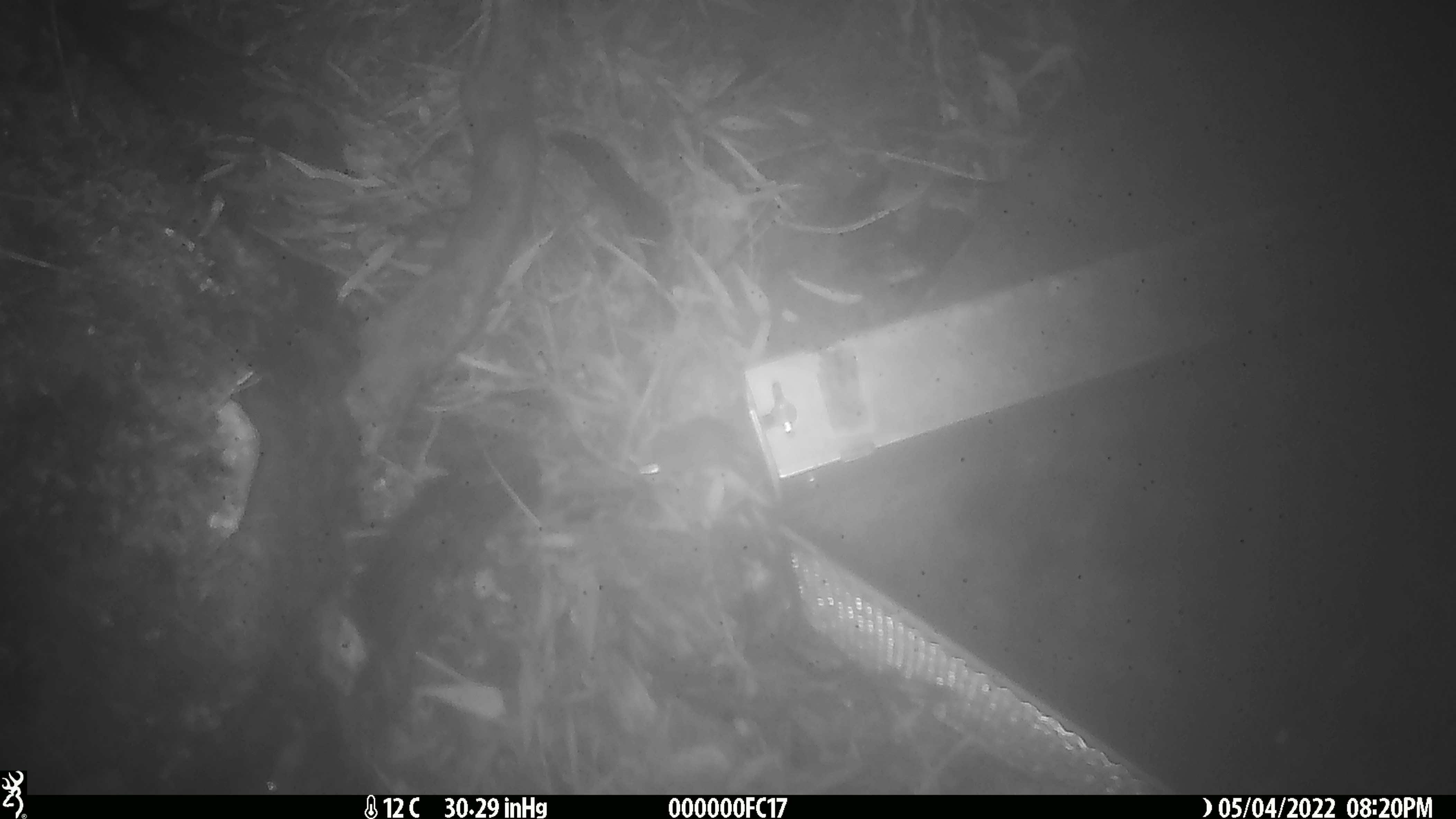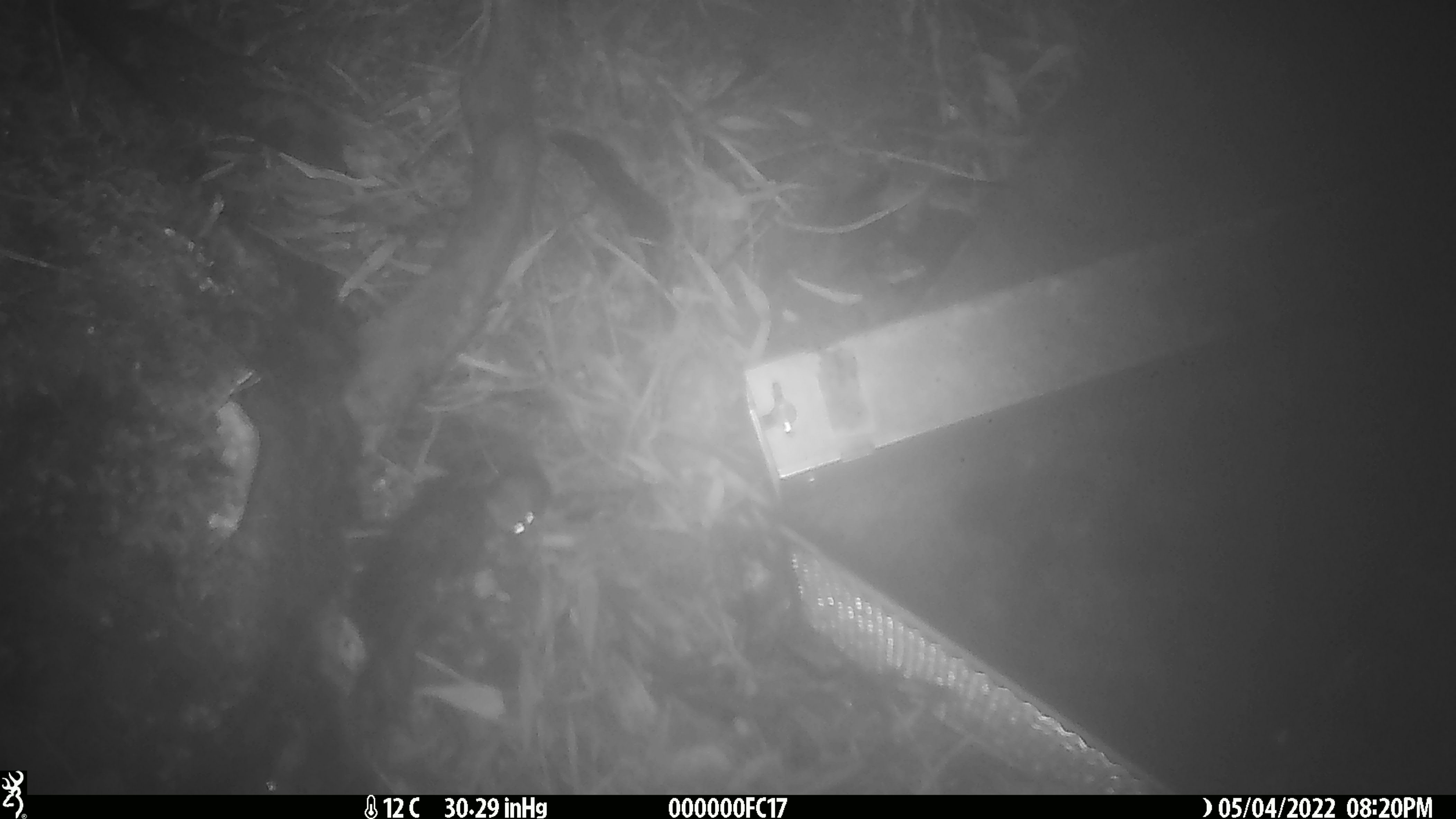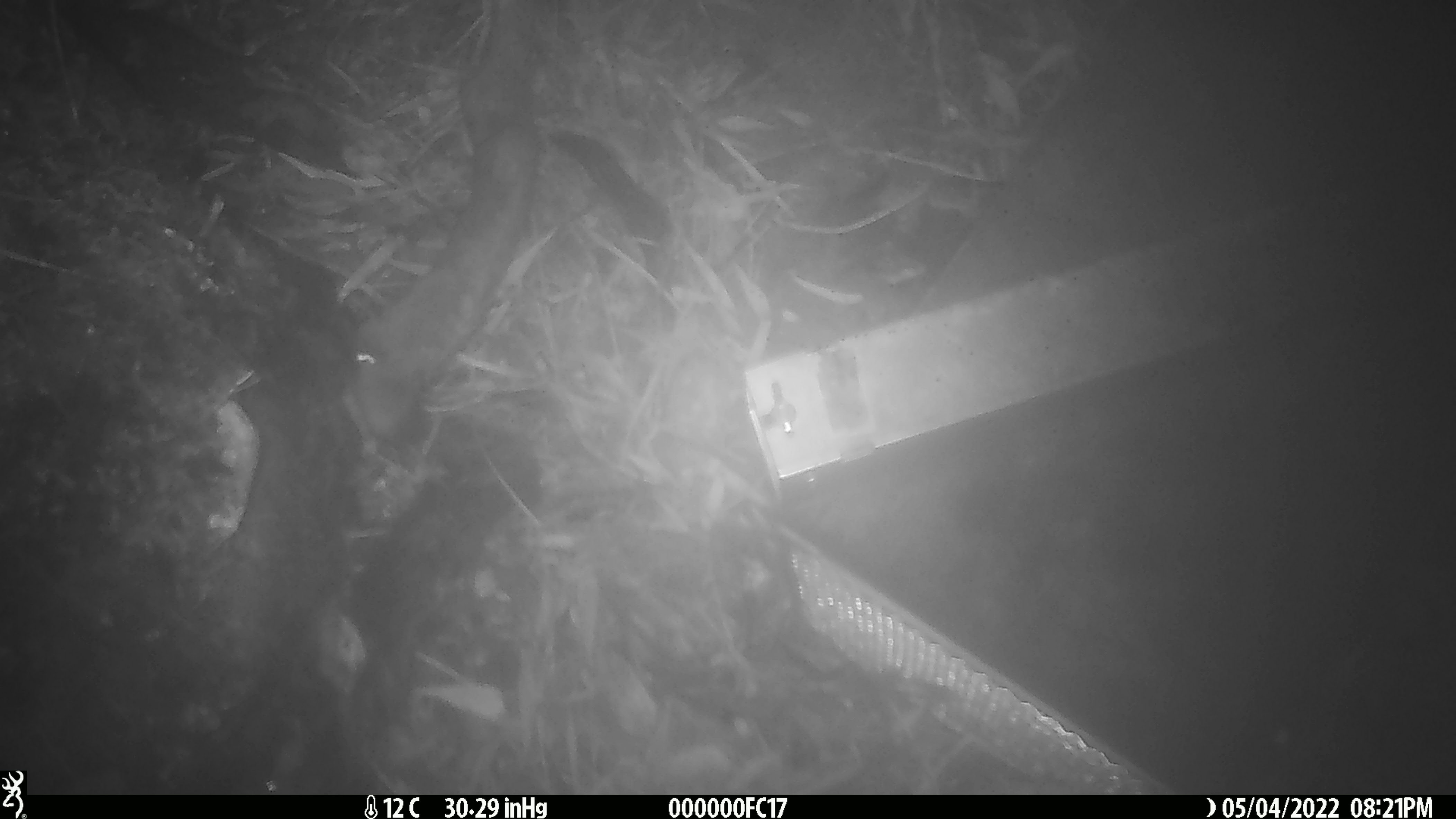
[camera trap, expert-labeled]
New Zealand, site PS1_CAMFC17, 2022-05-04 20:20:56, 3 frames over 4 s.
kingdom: Animalia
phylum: Chordata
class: Mammalia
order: Rodentia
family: Muridae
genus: Mus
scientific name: Mus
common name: mouse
Mouse (Mus).